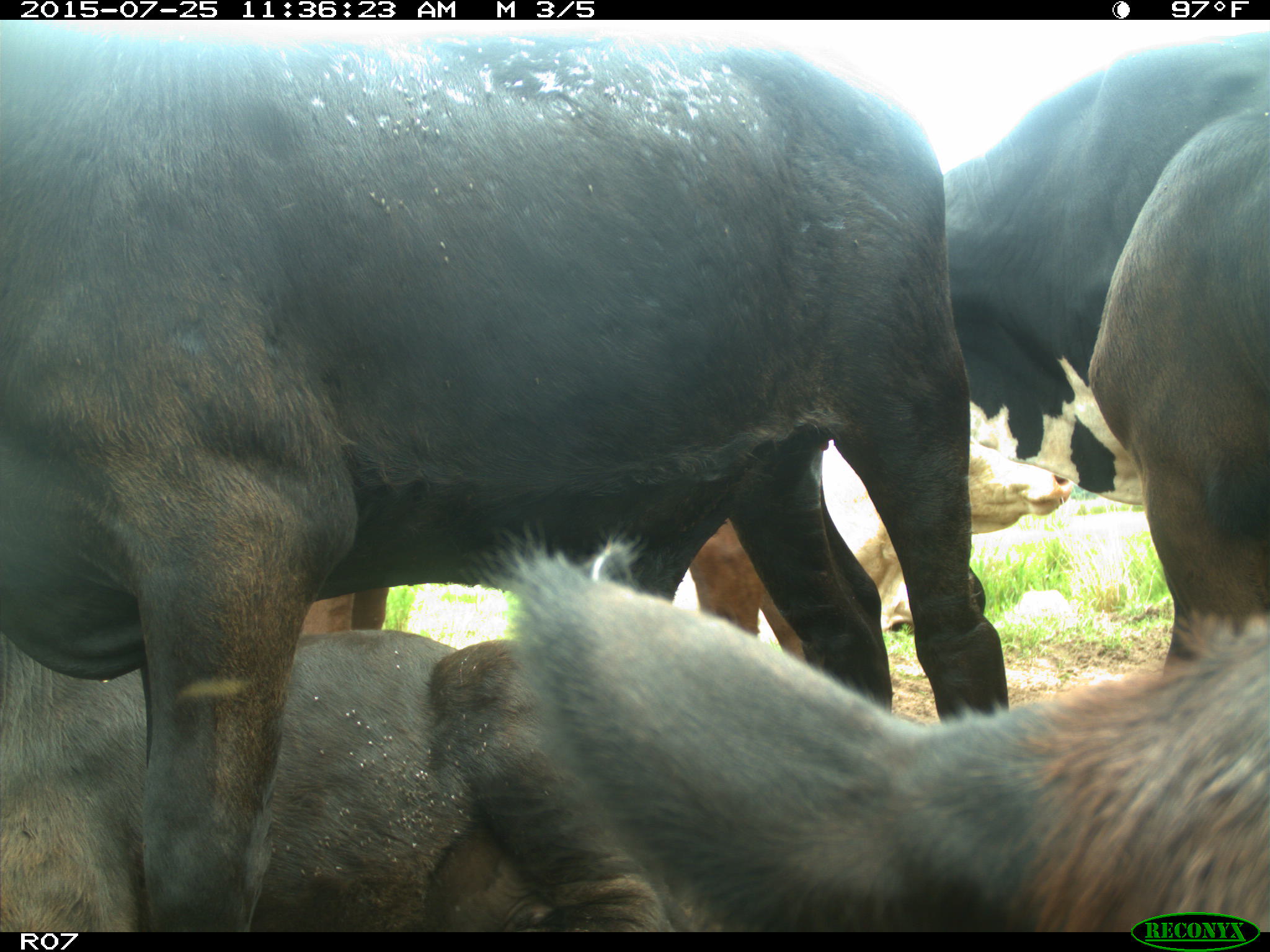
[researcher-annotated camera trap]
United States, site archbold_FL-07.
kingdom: Animalia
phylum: Chordata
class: Mammalia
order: Artiodactyla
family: Bovidae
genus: Bos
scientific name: Bos taurus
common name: domestic cow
Bos taurus (domestic cow).